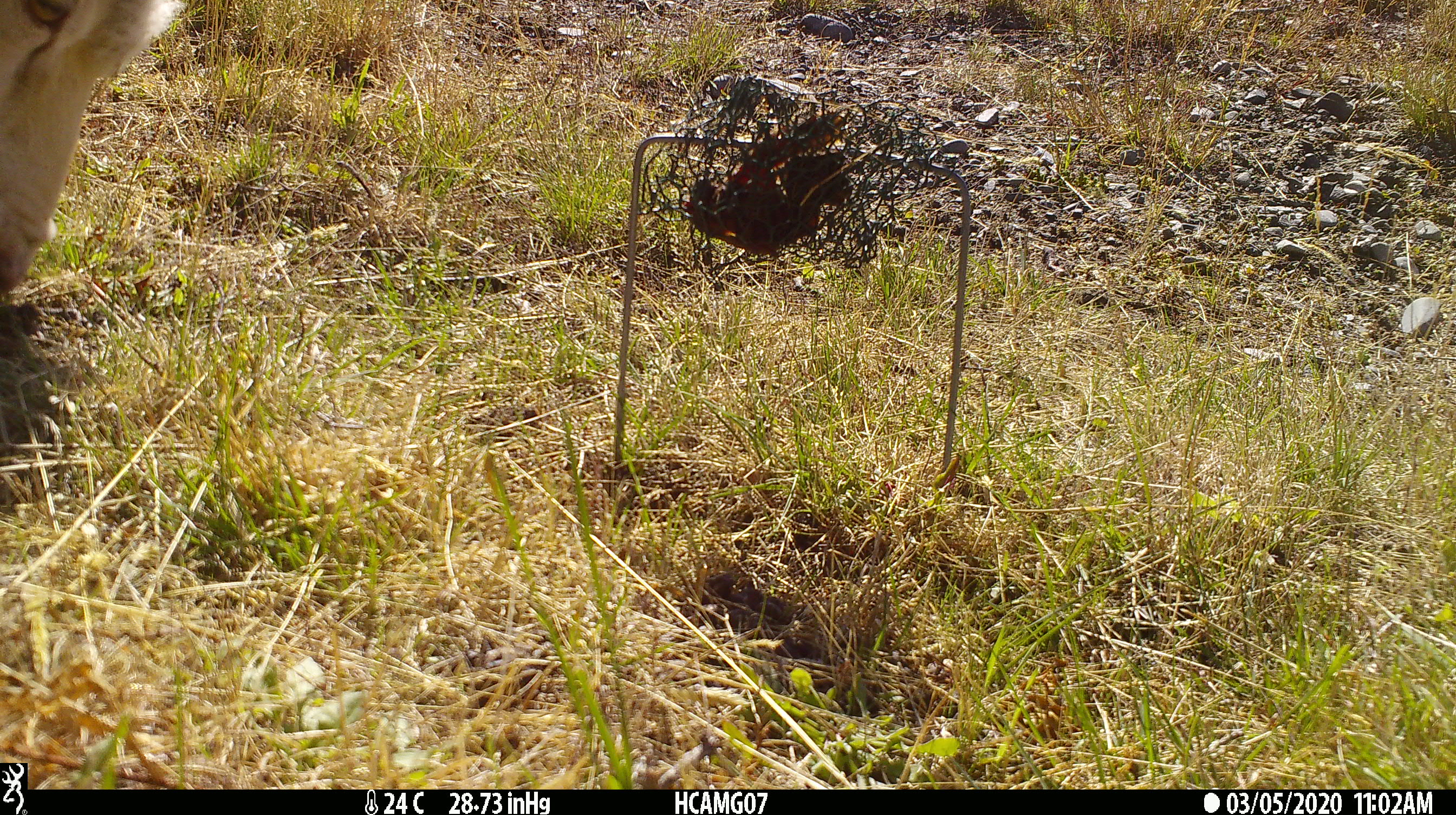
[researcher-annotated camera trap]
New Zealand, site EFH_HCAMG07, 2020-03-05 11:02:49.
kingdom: Animalia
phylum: Chordata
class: Mammalia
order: Artiodactyla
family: Bovidae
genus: Ovis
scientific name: Ovis aries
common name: domestic sheep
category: sheep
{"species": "sheep (domestic sheep) (Ovis aries)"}